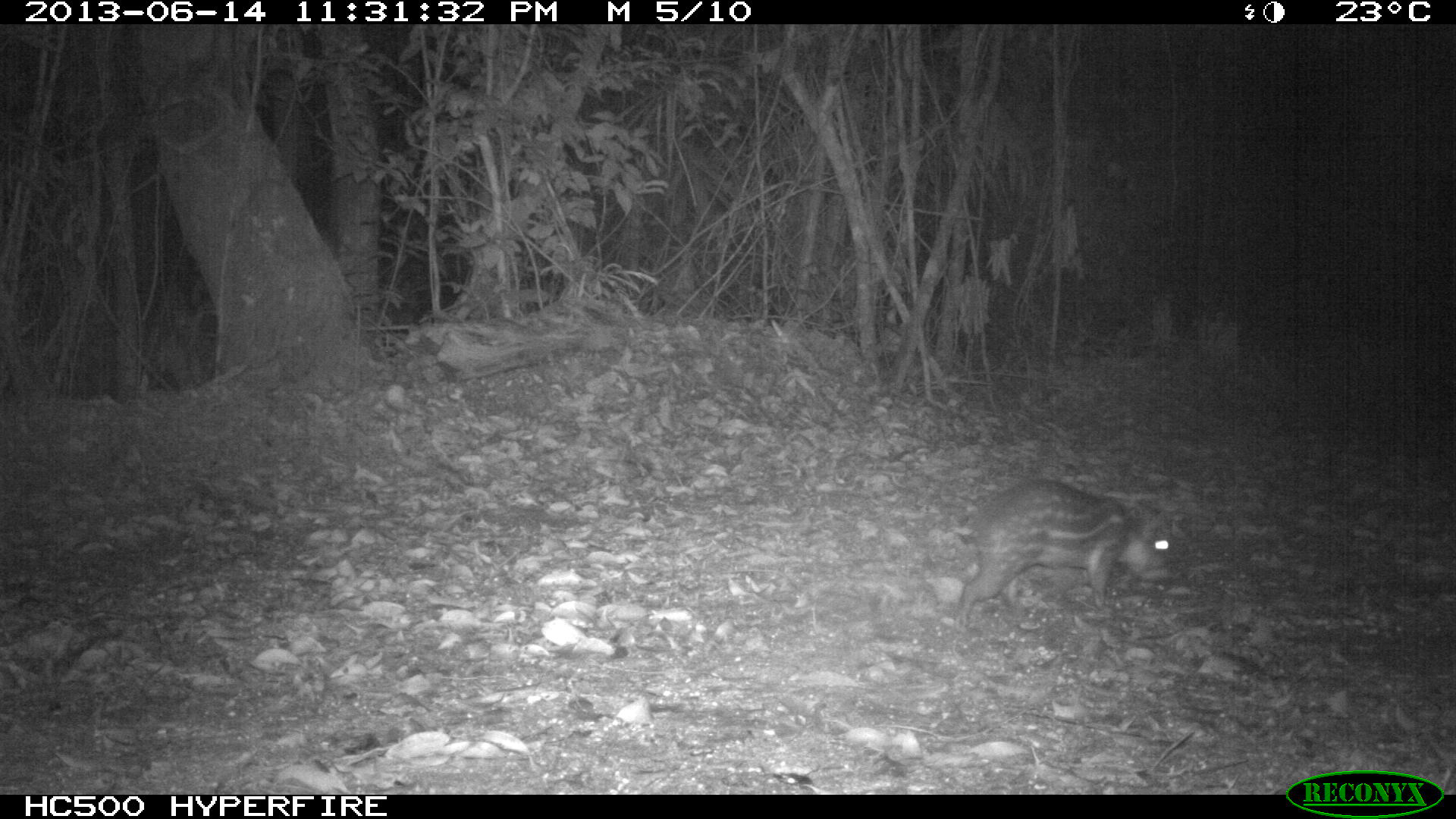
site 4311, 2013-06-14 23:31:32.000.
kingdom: Animalia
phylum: Chordata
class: Mammalia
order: Rodentia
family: Cuniculidae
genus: Cuniculus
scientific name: Cuniculus paca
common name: lowland paca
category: agouti paca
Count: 1.